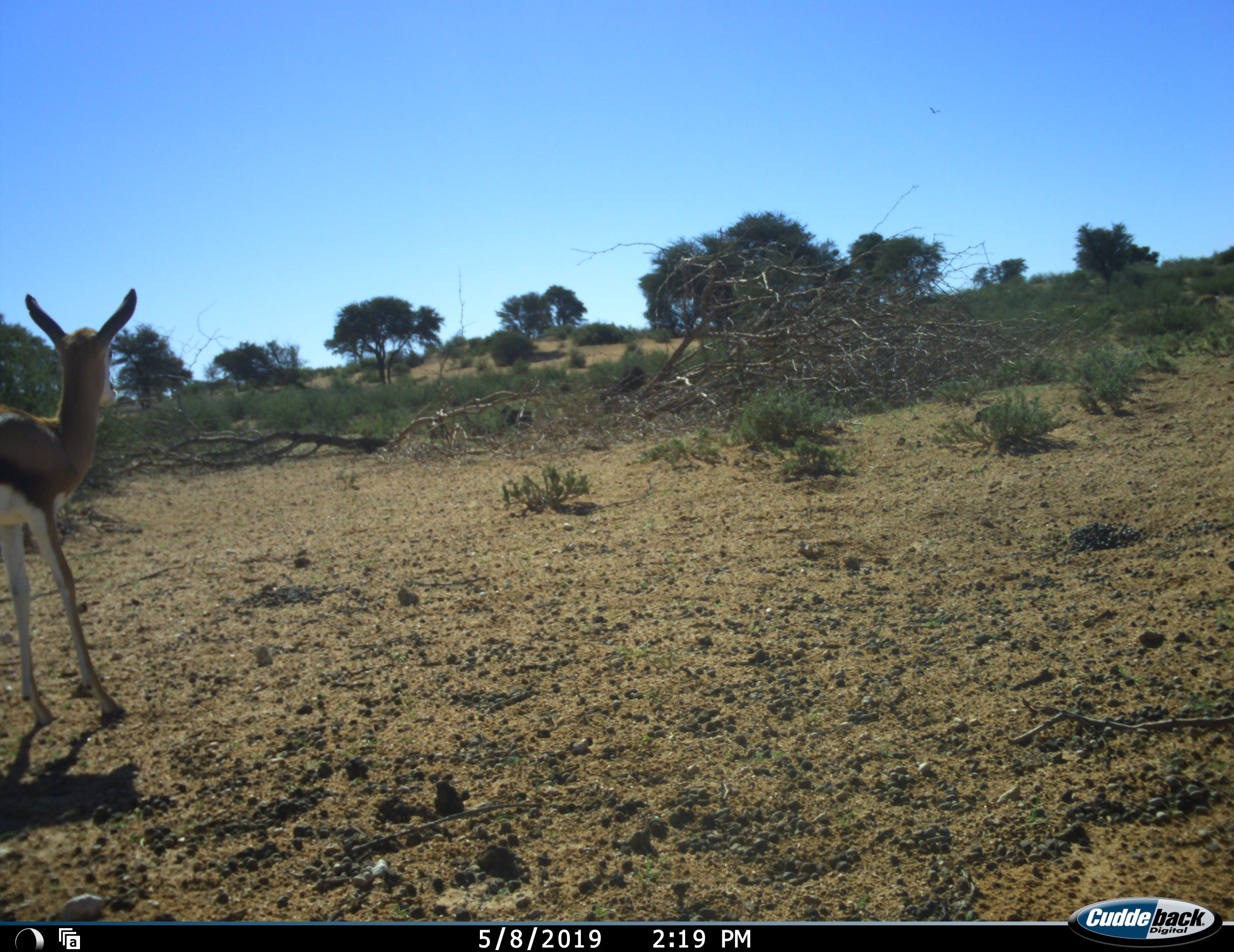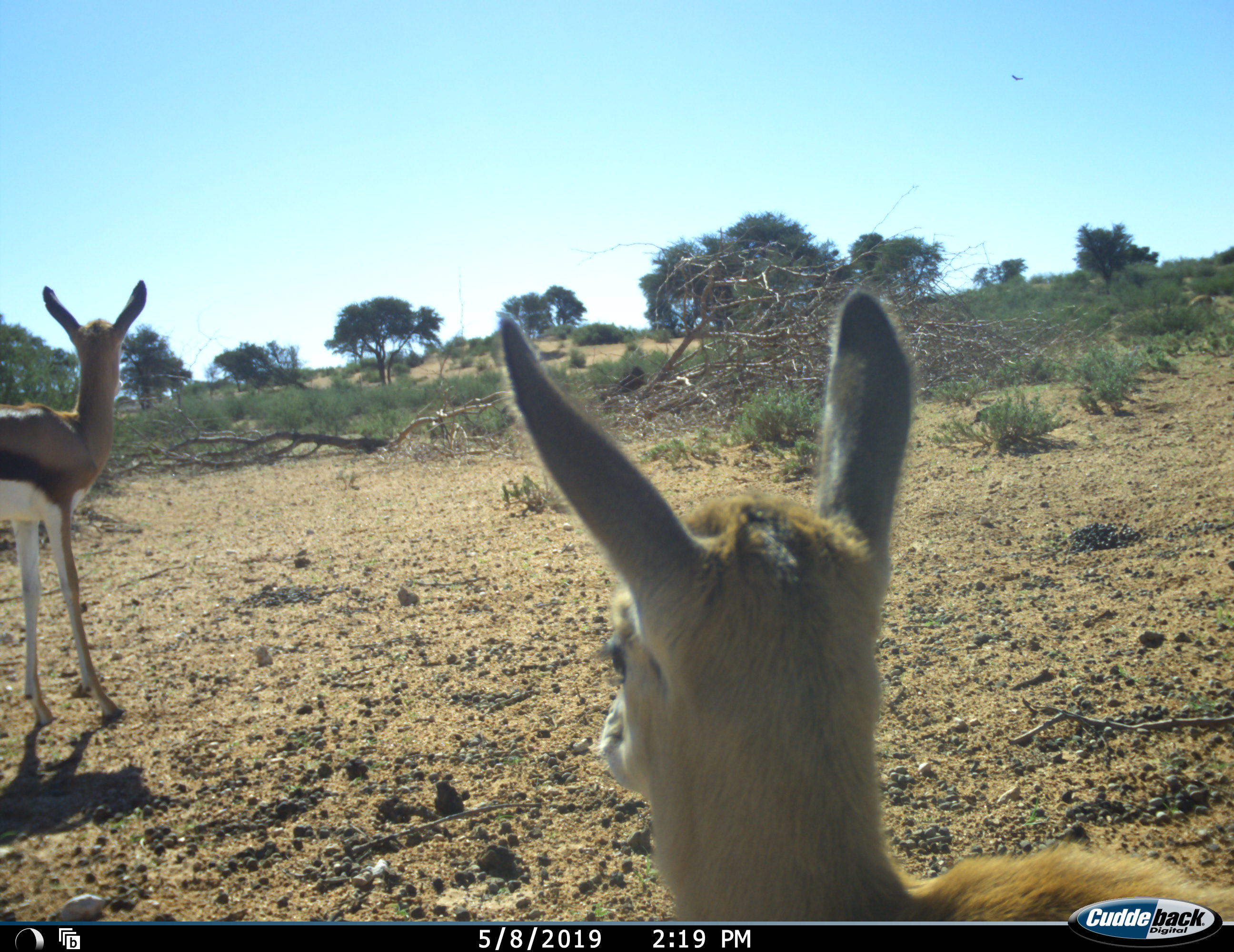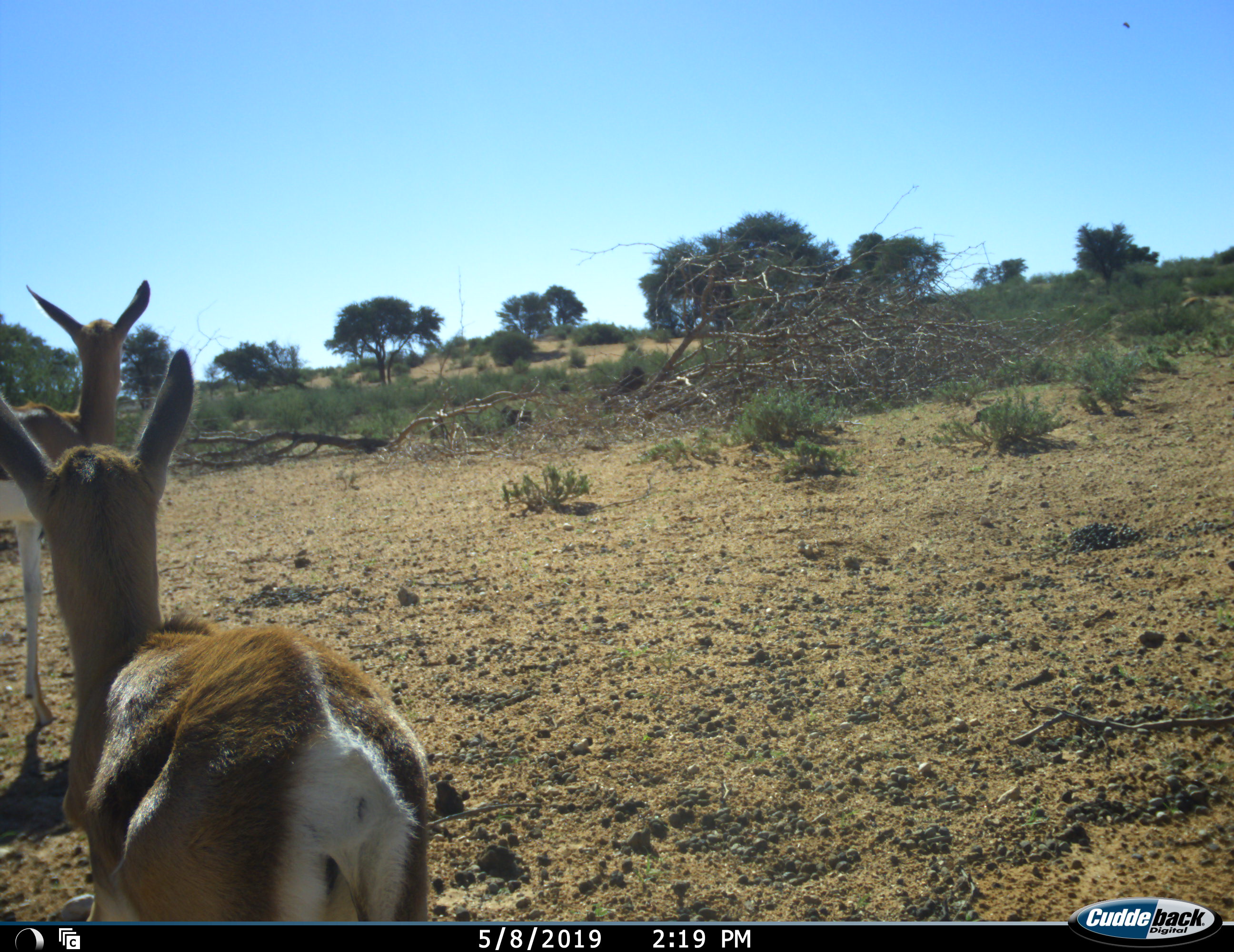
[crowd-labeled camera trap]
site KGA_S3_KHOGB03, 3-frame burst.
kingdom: Animalia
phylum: Chordata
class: Mammalia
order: Artiodactyla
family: Bovidae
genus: Antidorcas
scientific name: Antidorcas marsupialis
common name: springbok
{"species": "springbok (Antidorcas marsupialis)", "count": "2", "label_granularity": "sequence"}